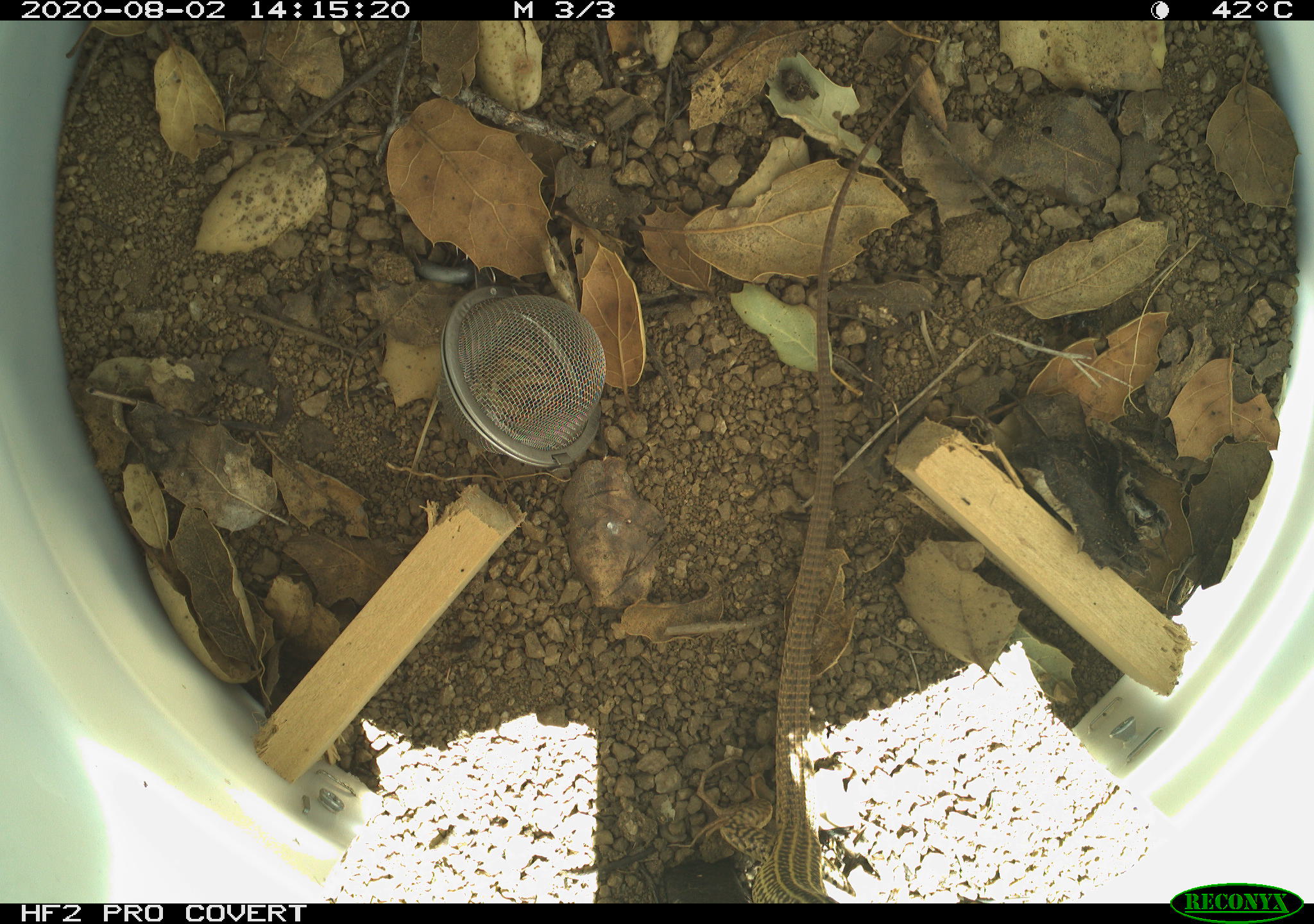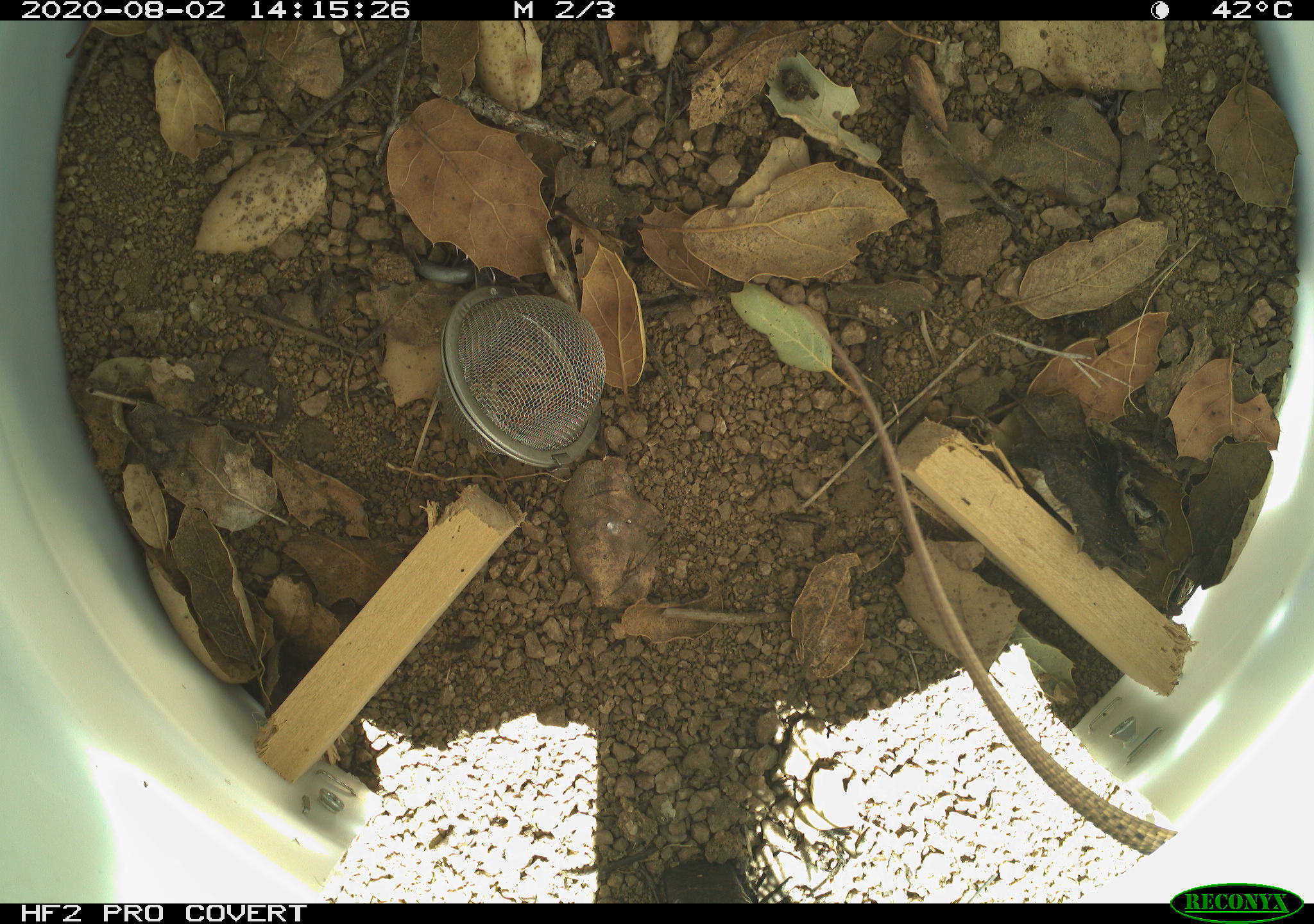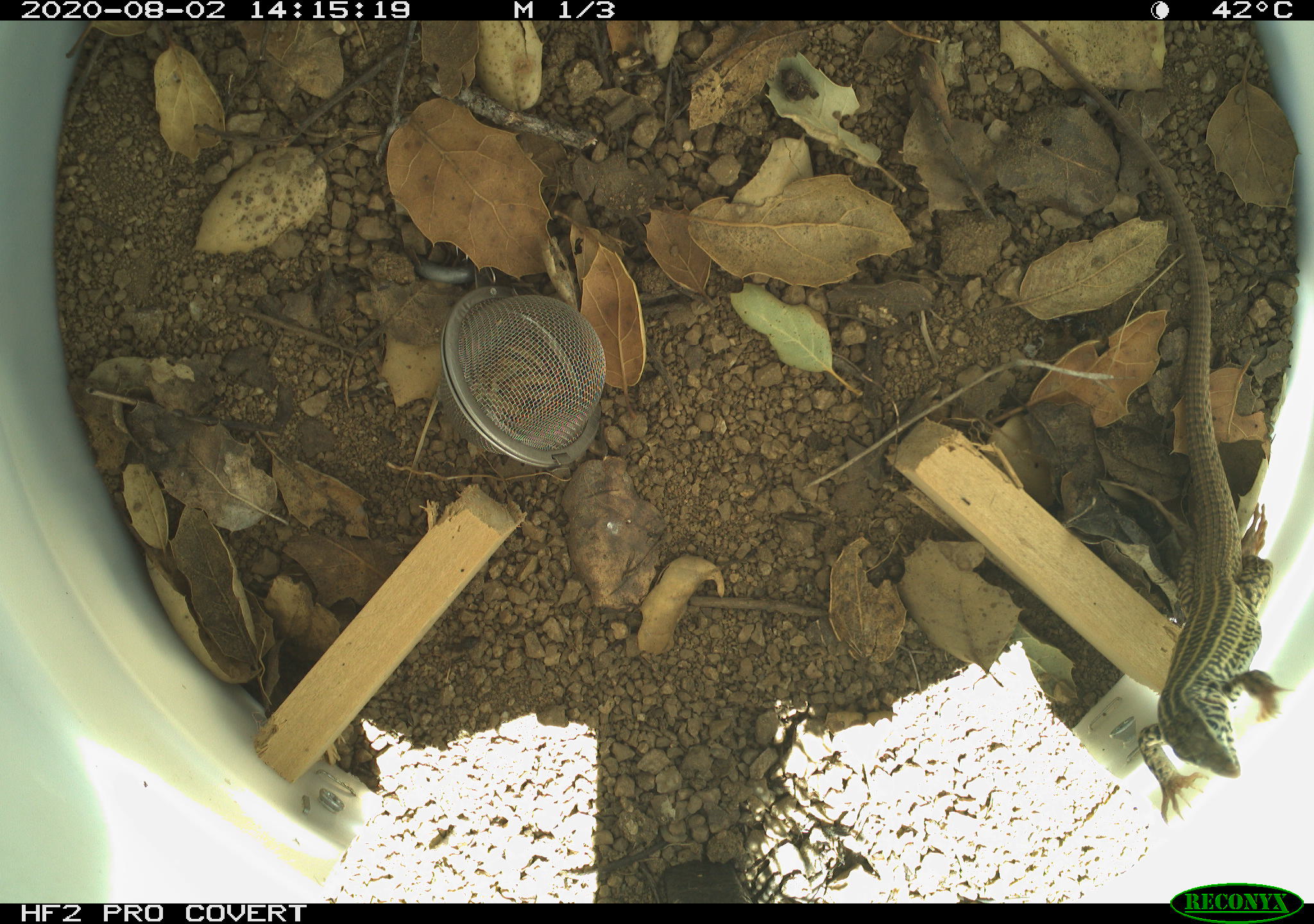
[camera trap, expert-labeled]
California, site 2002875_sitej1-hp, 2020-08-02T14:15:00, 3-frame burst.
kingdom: Animalia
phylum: Chordata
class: Reptilia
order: Squamata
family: Teiidae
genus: Aspidoscelis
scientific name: Aspidoscelis tigris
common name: western whiptail